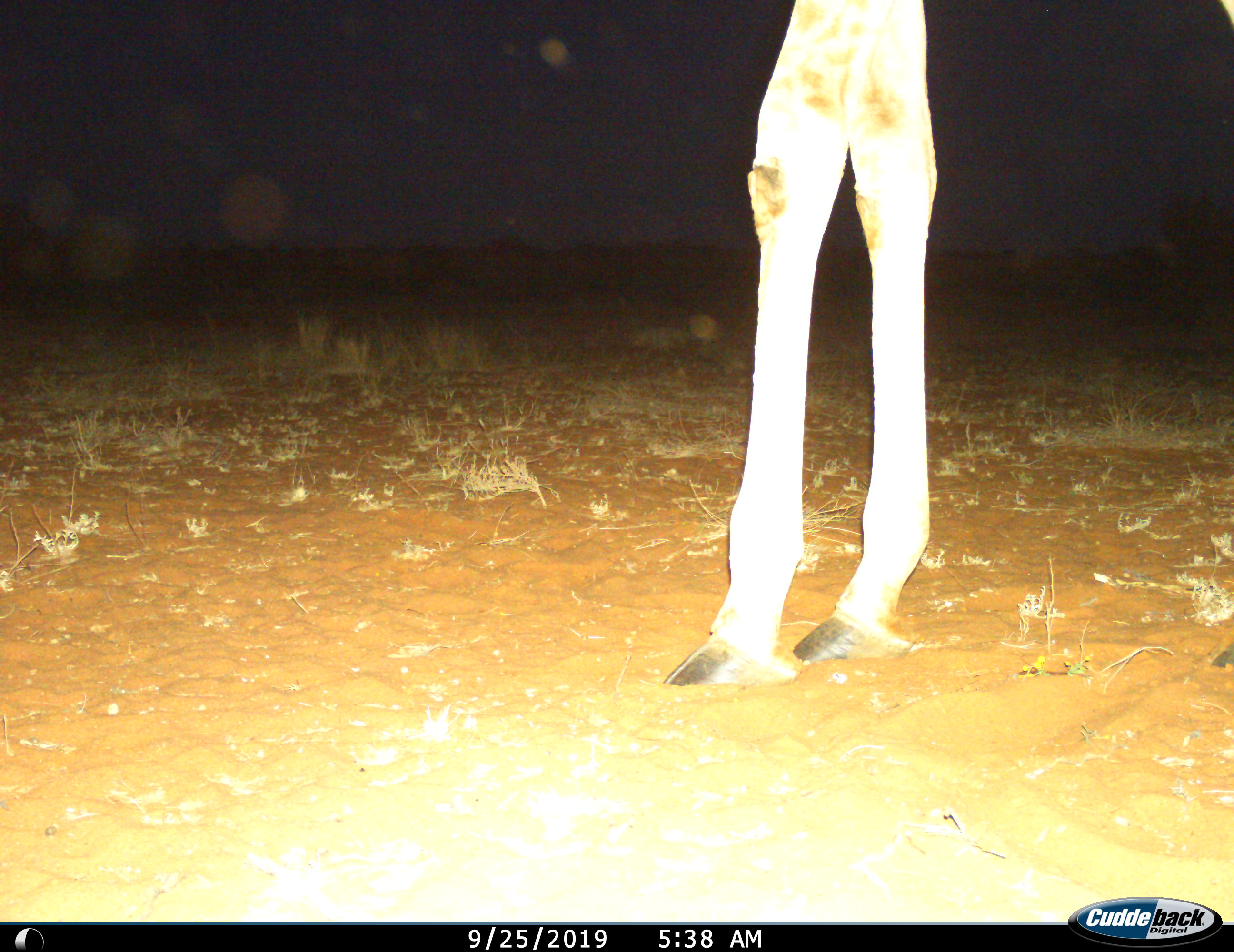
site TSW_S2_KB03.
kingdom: Animalia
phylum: Chordata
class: Mammalia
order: Artiodactyla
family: Giraffidae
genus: Giraffa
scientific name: Giraffa camelopardalis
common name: giraffe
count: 1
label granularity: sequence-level